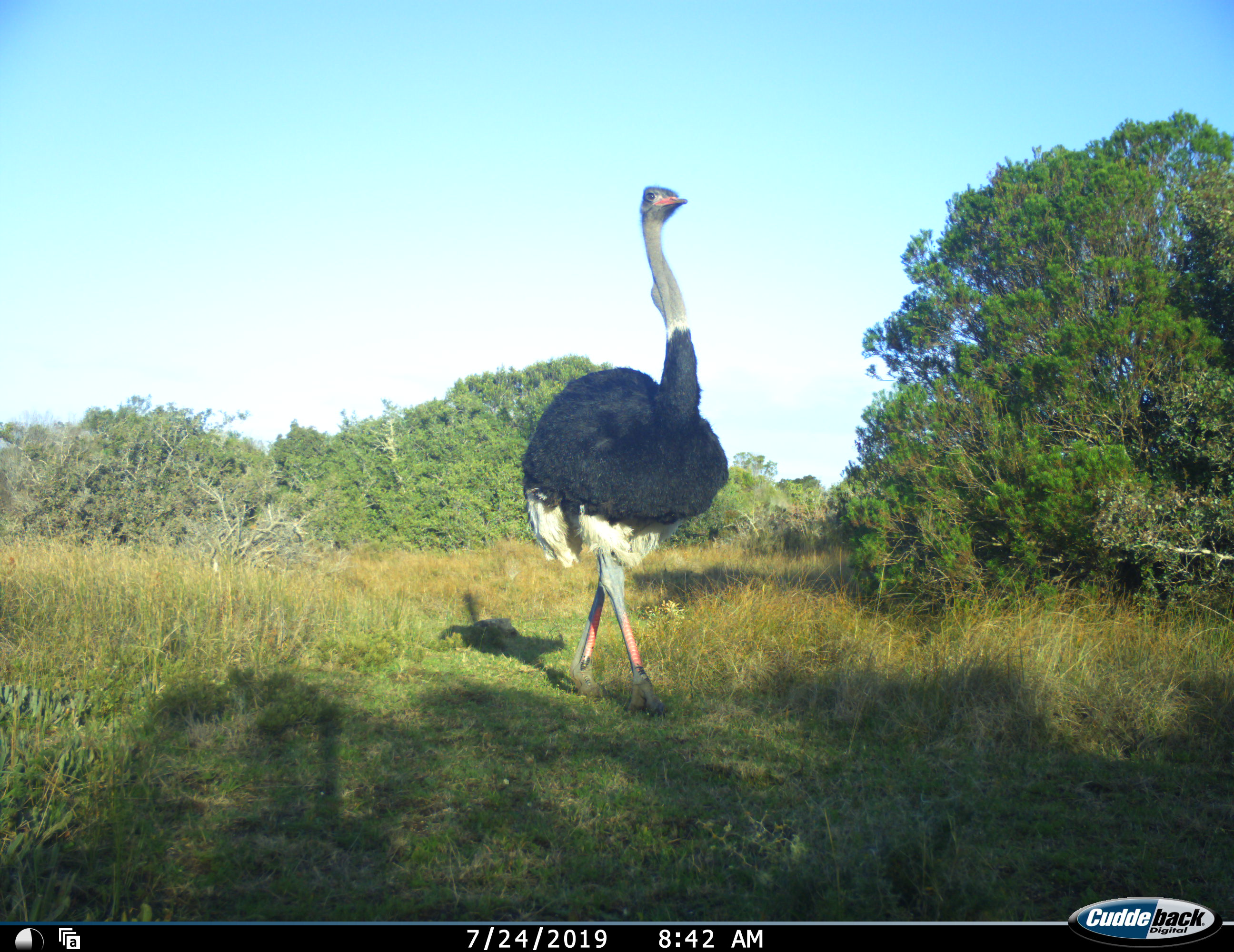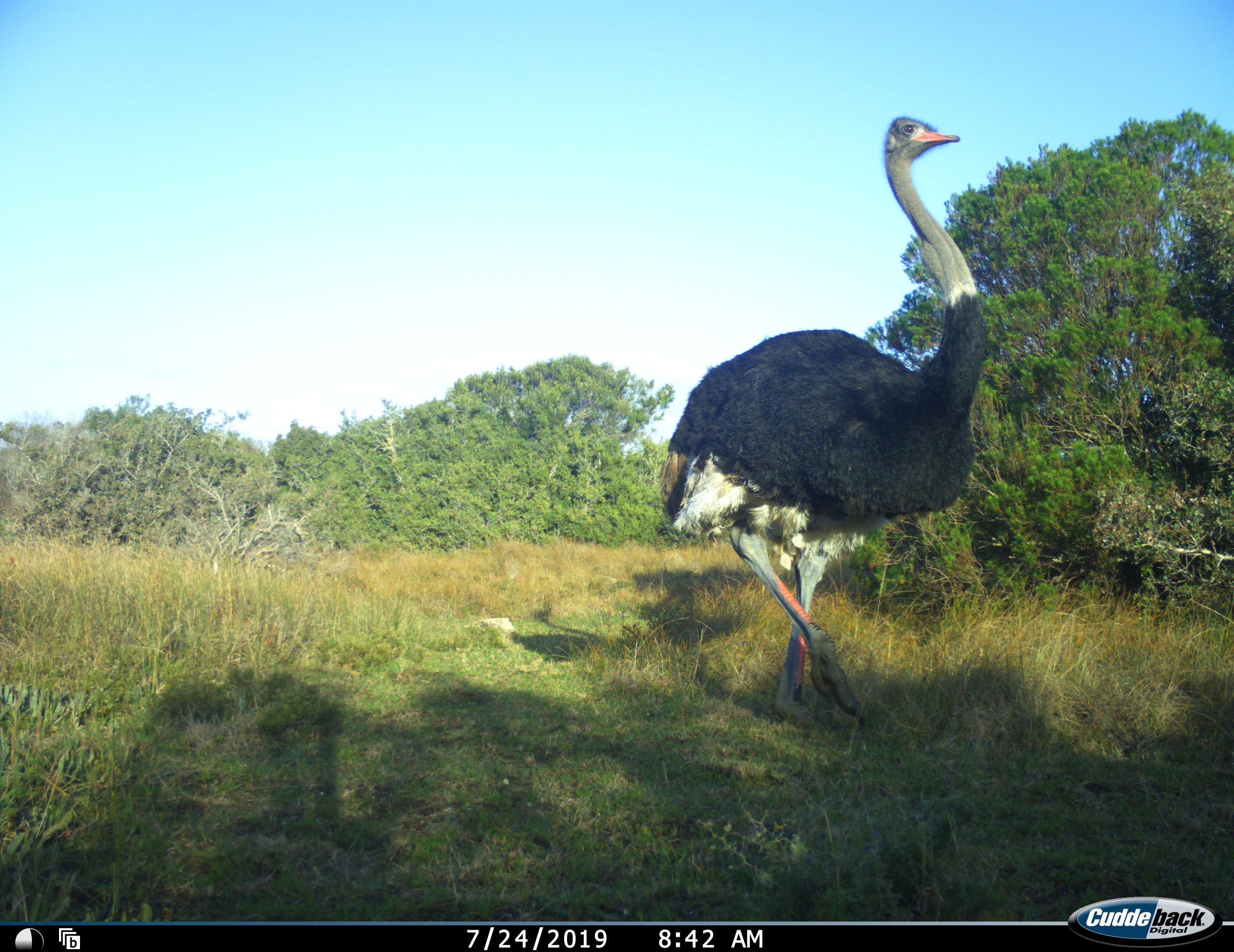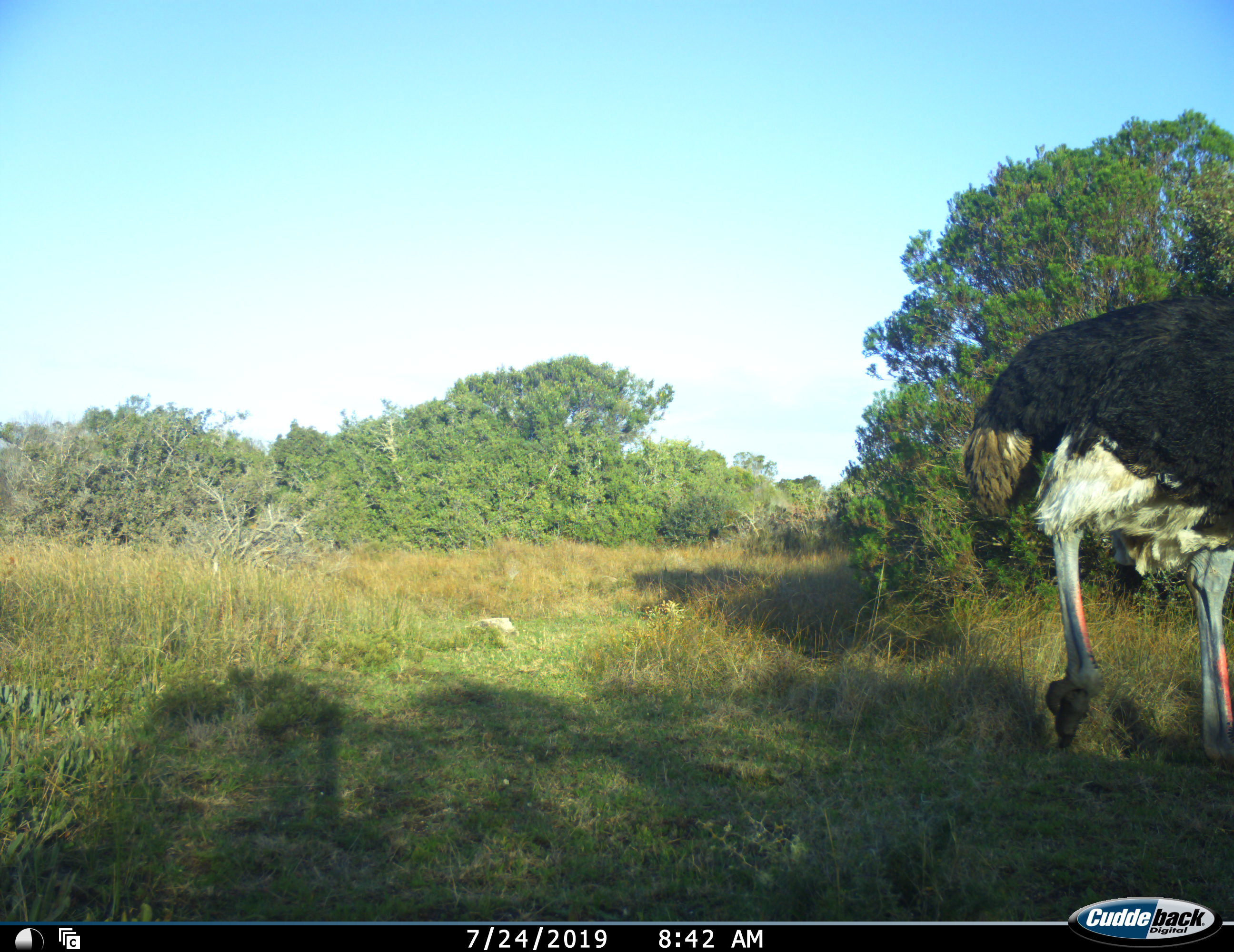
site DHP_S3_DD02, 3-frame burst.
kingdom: Animalia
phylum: Chordata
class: Aves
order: Struthioniformes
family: Struthionidae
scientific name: Struthionidae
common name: ostrich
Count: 1.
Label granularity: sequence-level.